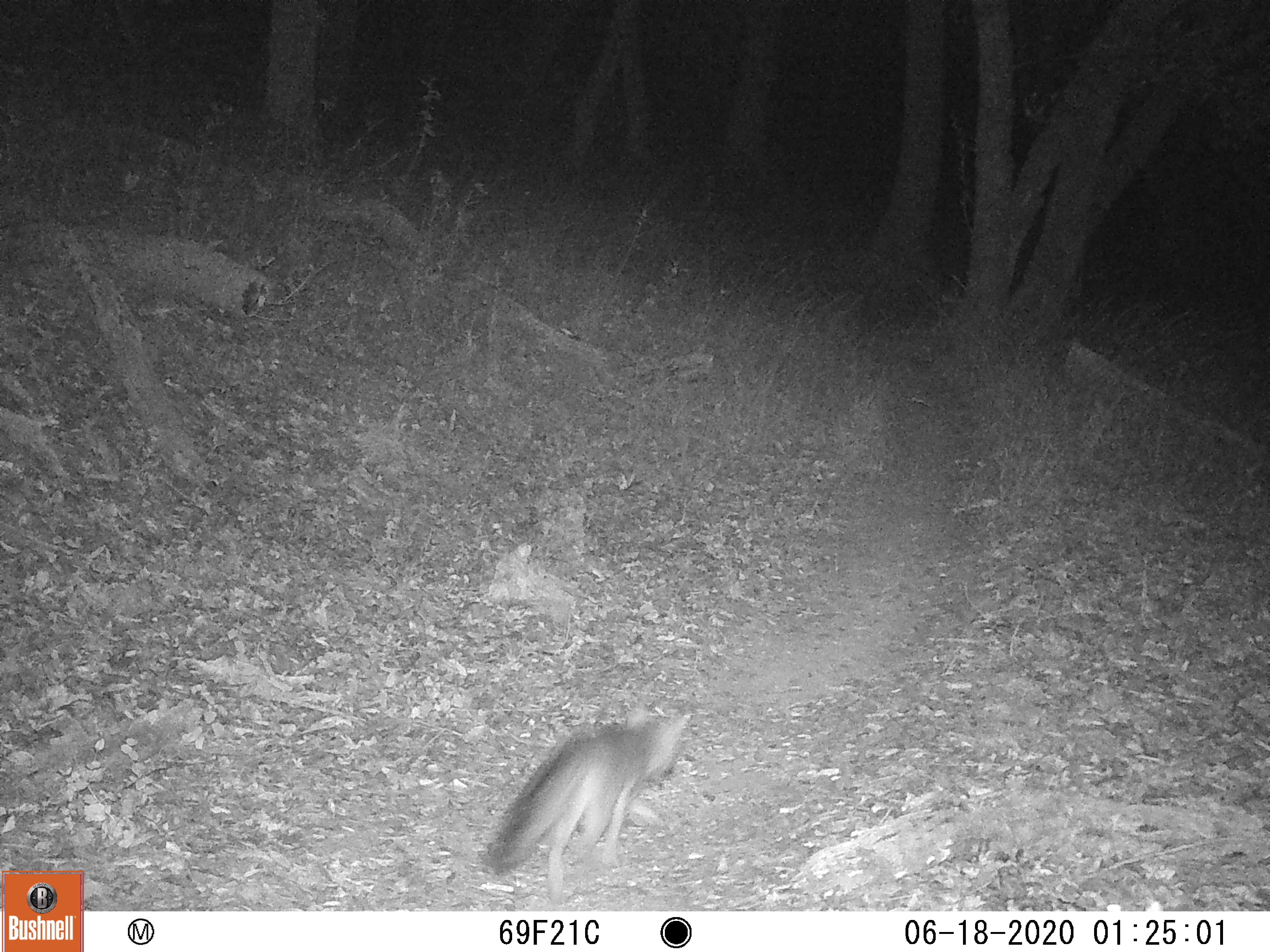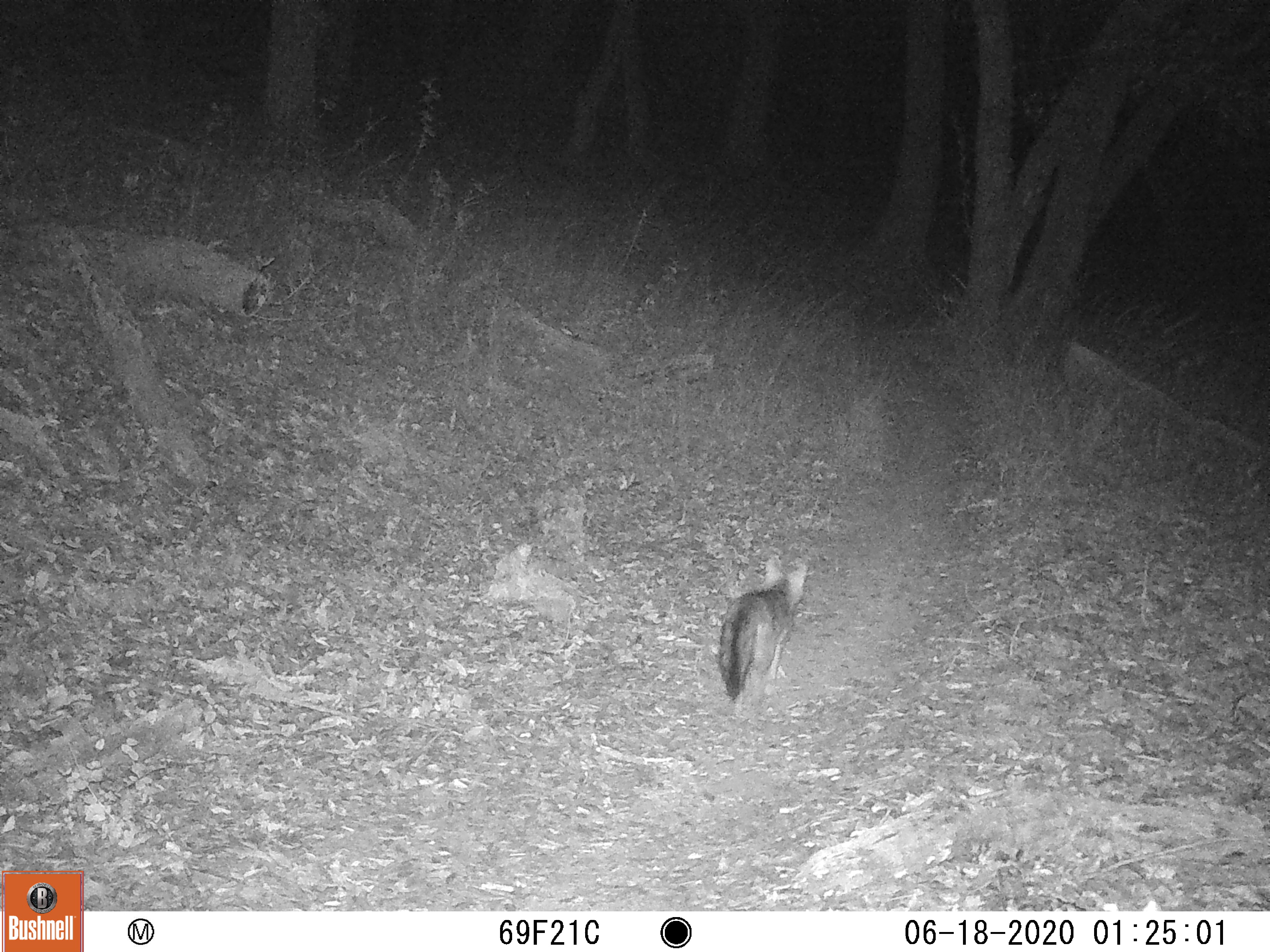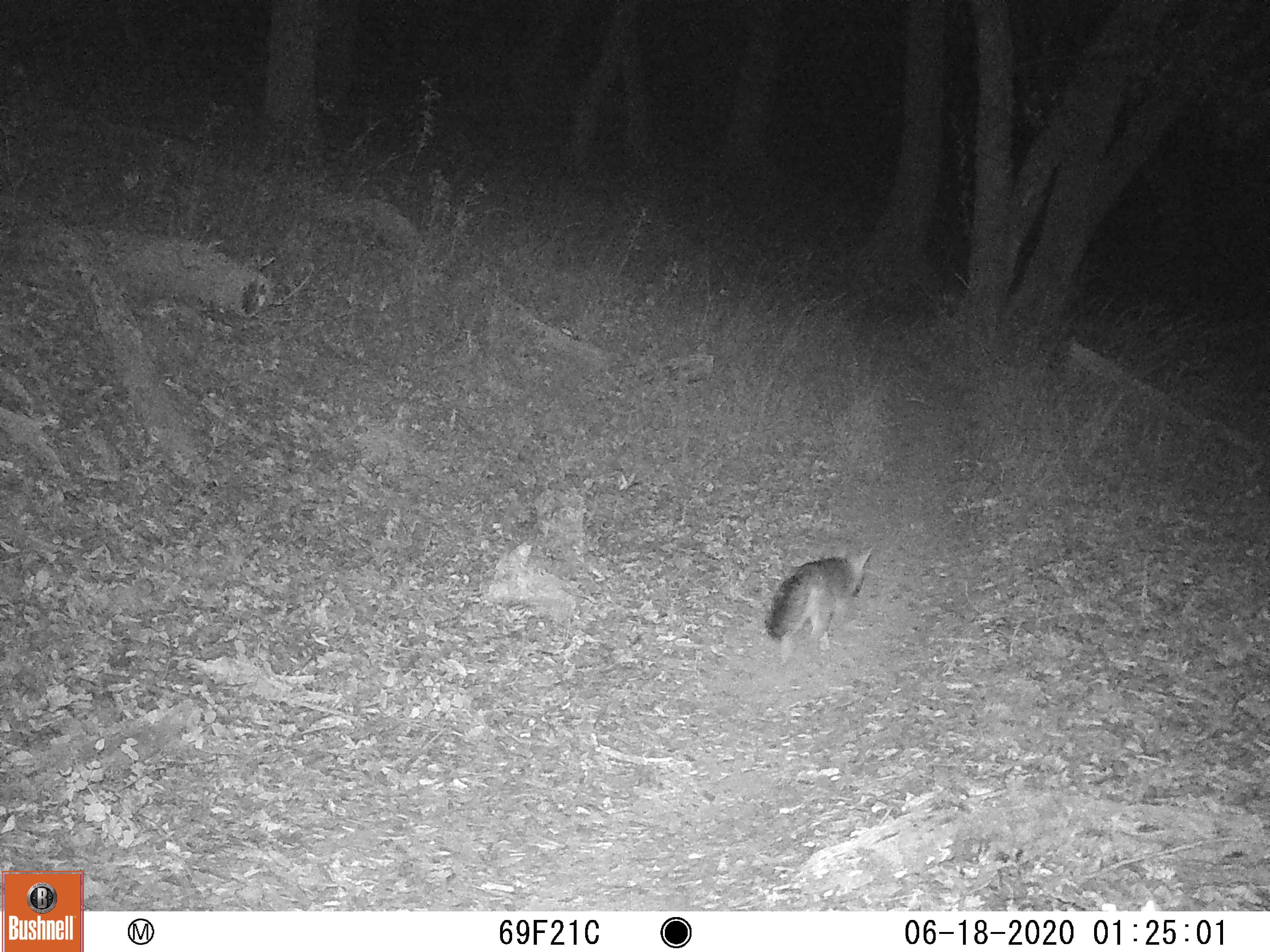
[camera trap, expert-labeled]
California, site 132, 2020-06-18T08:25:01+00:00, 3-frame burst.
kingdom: Animalia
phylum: Chordata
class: Mammalia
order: Carnivora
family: Canidae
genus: Urocyon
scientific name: Urocyon cinereoargenteus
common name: gray fox